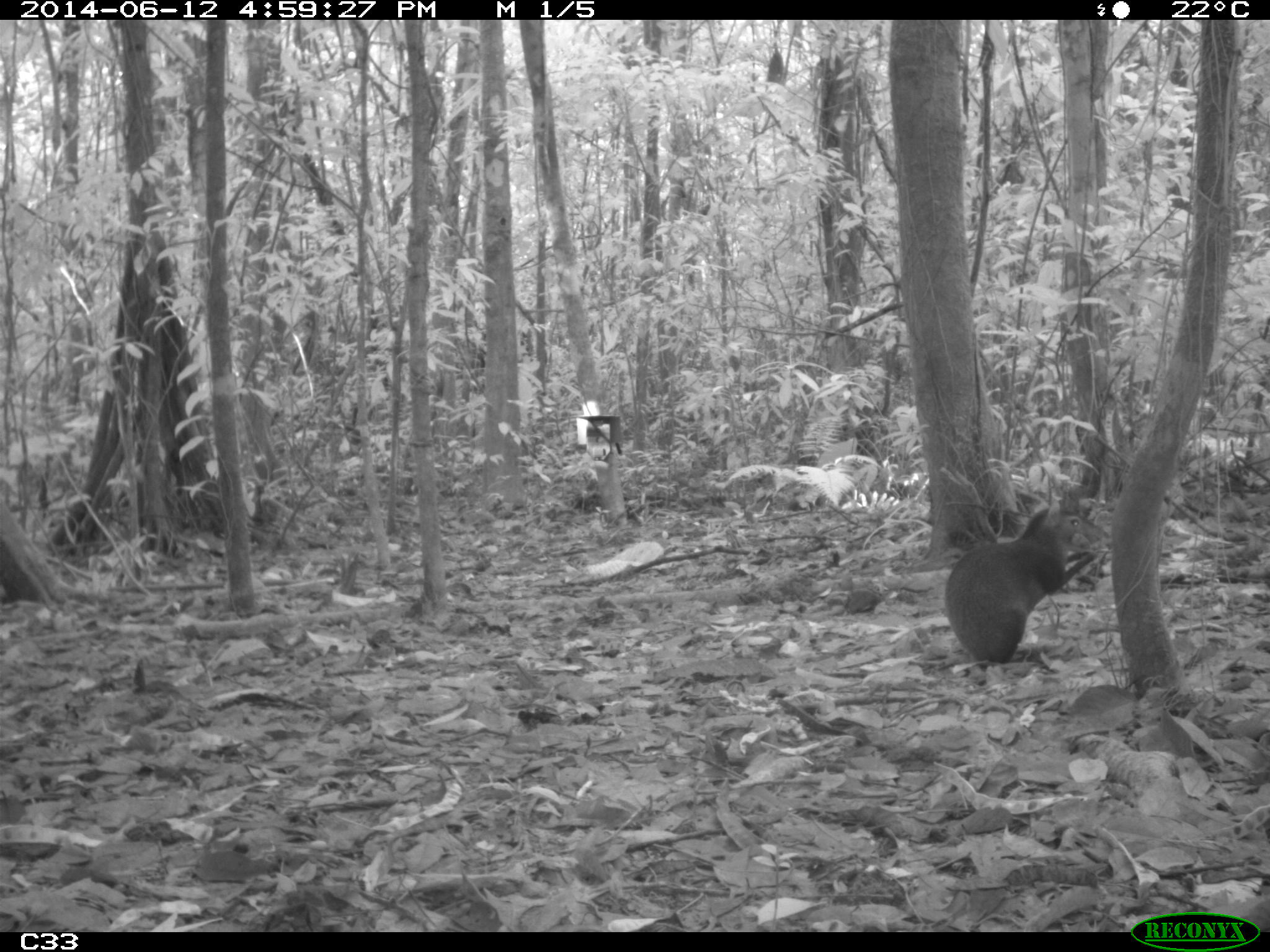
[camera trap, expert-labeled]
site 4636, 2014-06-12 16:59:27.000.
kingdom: Animalia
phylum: Chordata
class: Mammalia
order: Rodentia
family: Dasyproctidae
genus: Dasyprocta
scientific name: Dasyprocta leporina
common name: red-rumped agouti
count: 1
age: adult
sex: male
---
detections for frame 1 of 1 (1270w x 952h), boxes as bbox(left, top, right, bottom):
dasyprocta leporina: bbox(942, 498, 1102, 666)